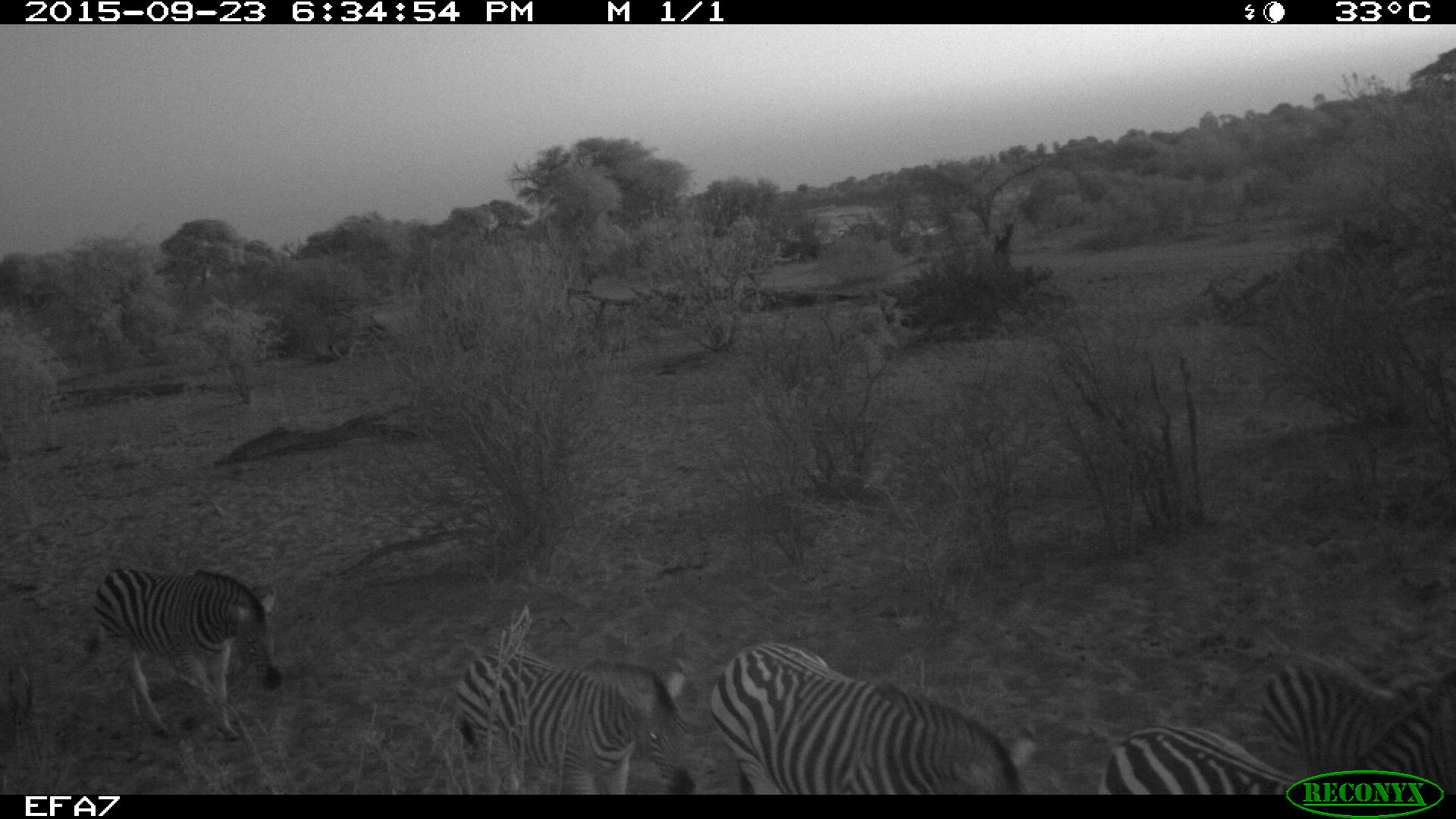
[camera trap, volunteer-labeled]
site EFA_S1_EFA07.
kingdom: Animalia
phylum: Chordata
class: Mammalia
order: Perissodactyla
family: Equidae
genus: Equus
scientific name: Equus quagga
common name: plains zebra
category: zebraplains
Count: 5.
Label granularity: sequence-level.